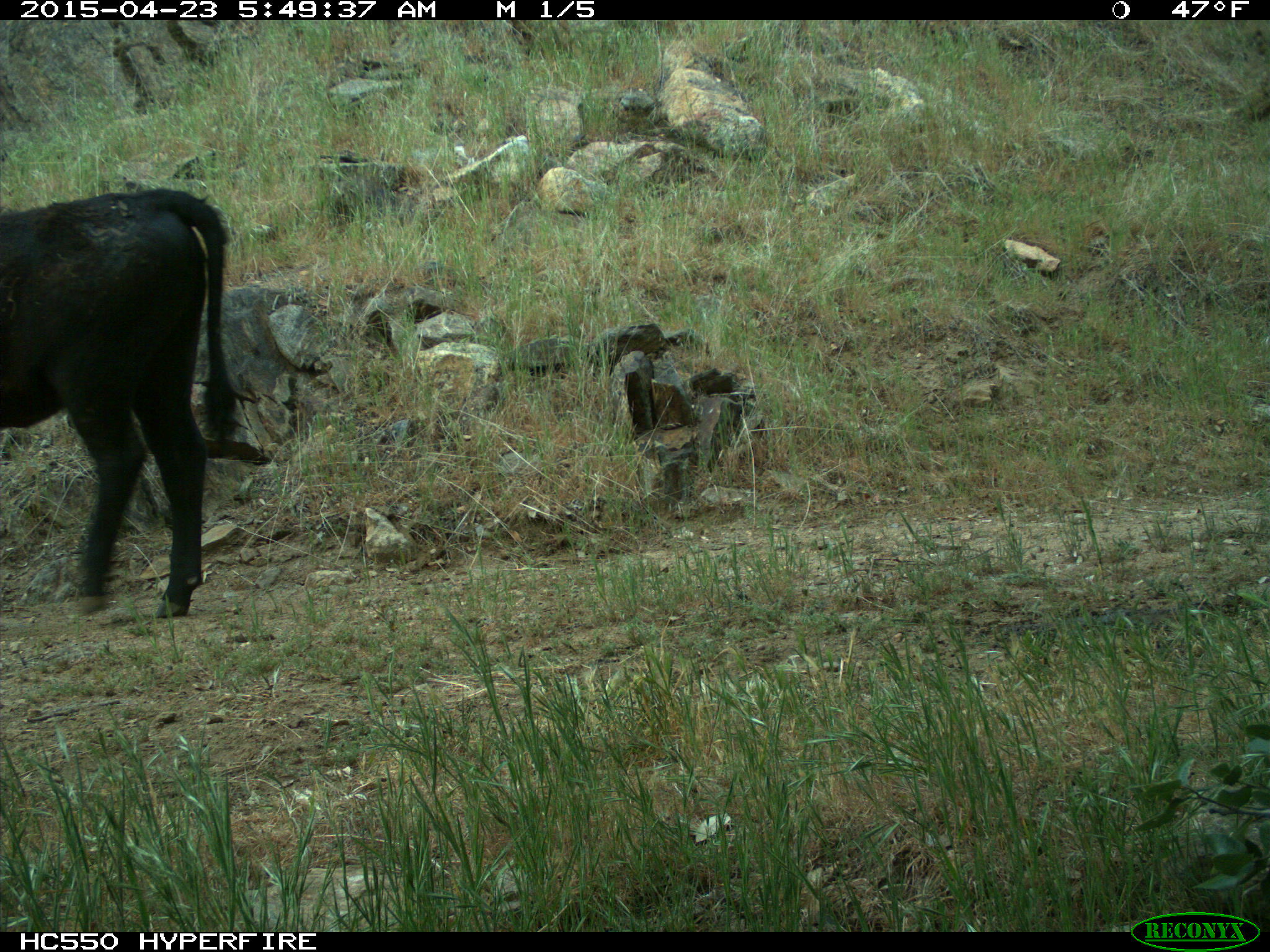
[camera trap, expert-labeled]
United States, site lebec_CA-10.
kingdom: Animalia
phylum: Chordata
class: Mammalia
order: Artiodactyla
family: Bovidae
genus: Bos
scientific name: Bos taurus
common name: domestic cow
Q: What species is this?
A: Bos taurus (domestic cow).